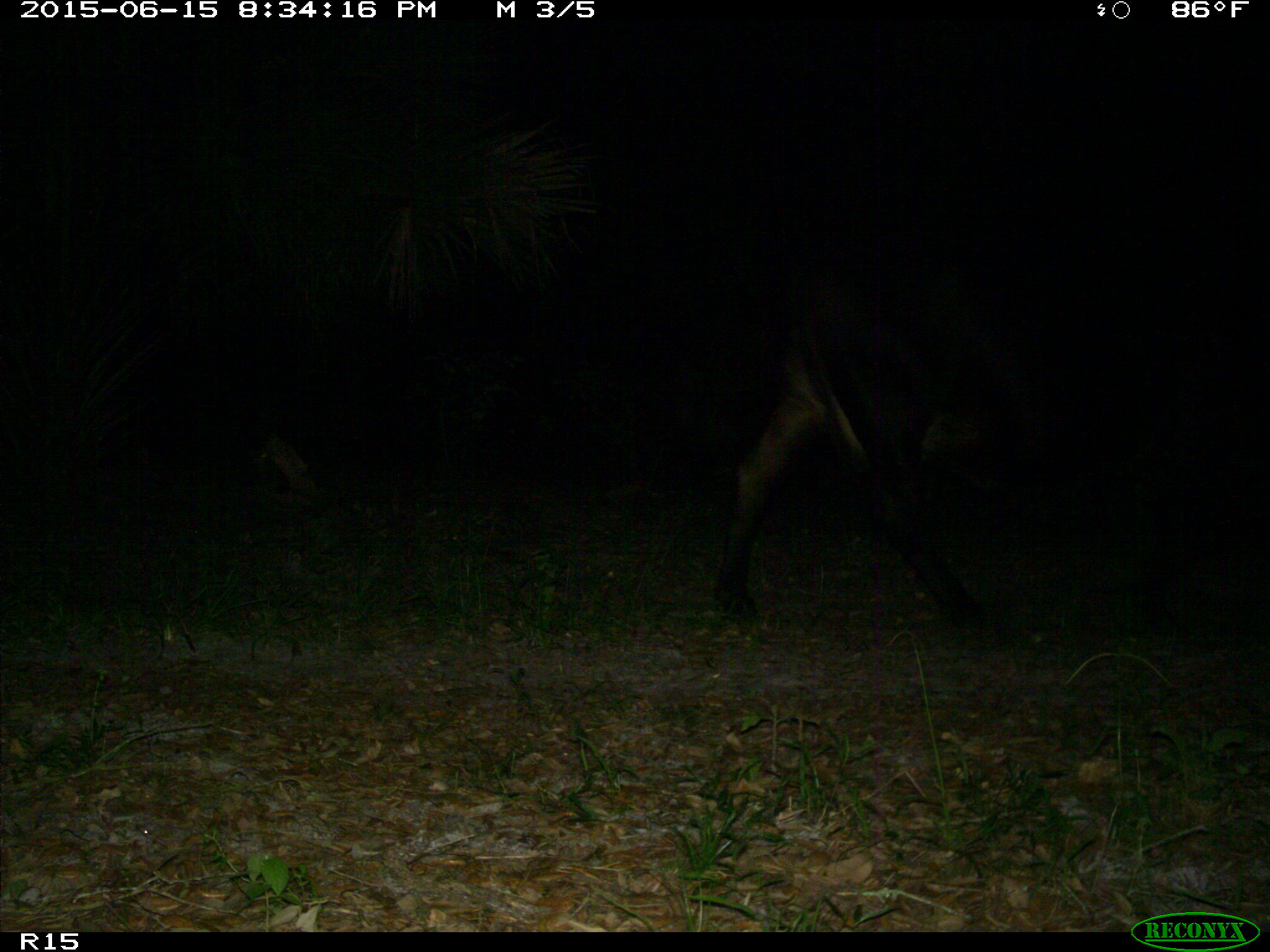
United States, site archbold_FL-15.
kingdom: Animalia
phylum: Chordata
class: Mammalia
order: Artiodactyla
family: Bovidae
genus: Bos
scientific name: Bos taurus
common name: domestic cow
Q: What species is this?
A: Bos taurus (domestic cow).